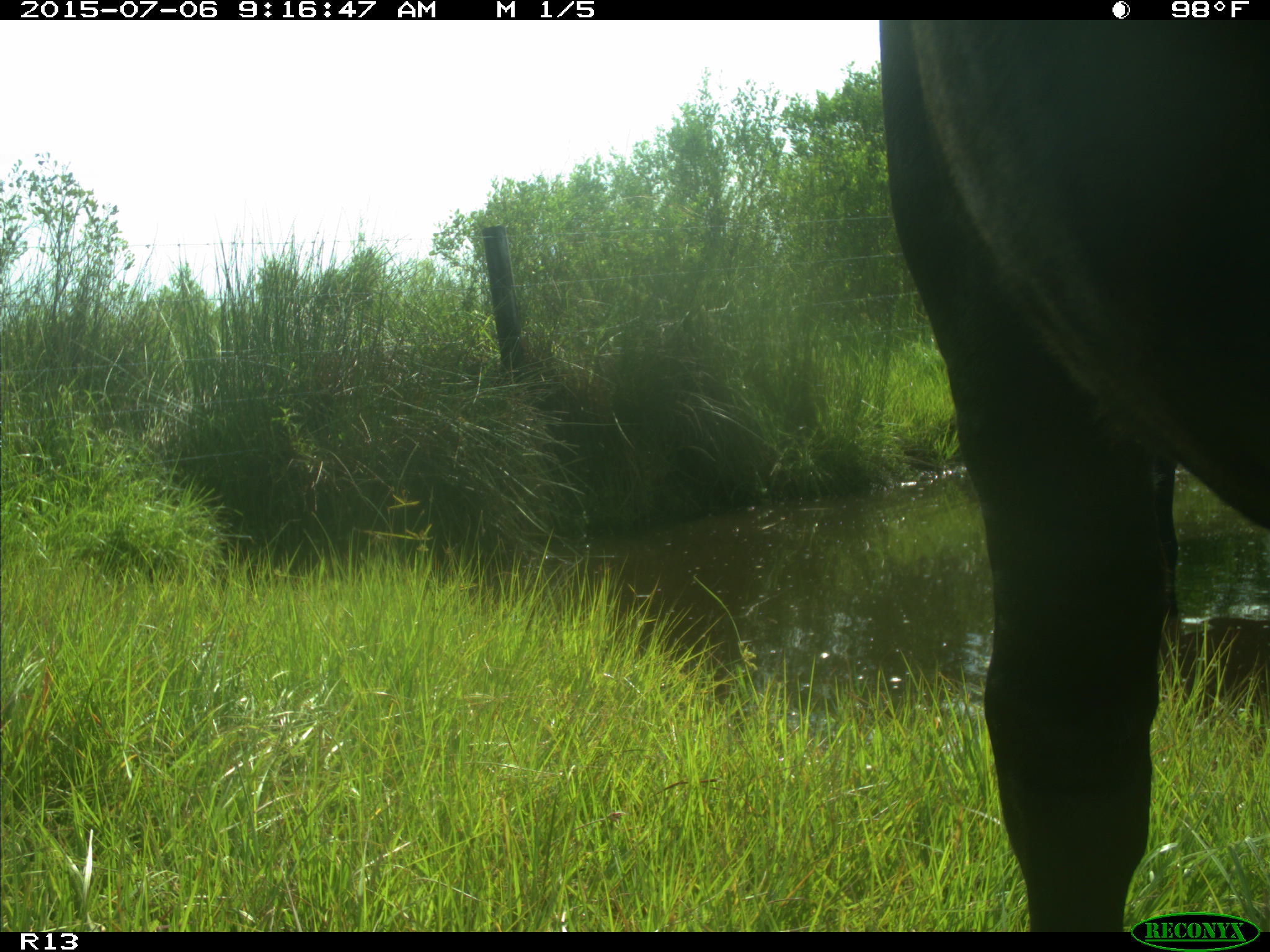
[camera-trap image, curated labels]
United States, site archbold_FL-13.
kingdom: Animalia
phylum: Chordata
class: Mammalia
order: Artiodactyla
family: Bovidae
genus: Bos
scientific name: Bos taurus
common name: domestic cow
Bos taurus (domestic cow).